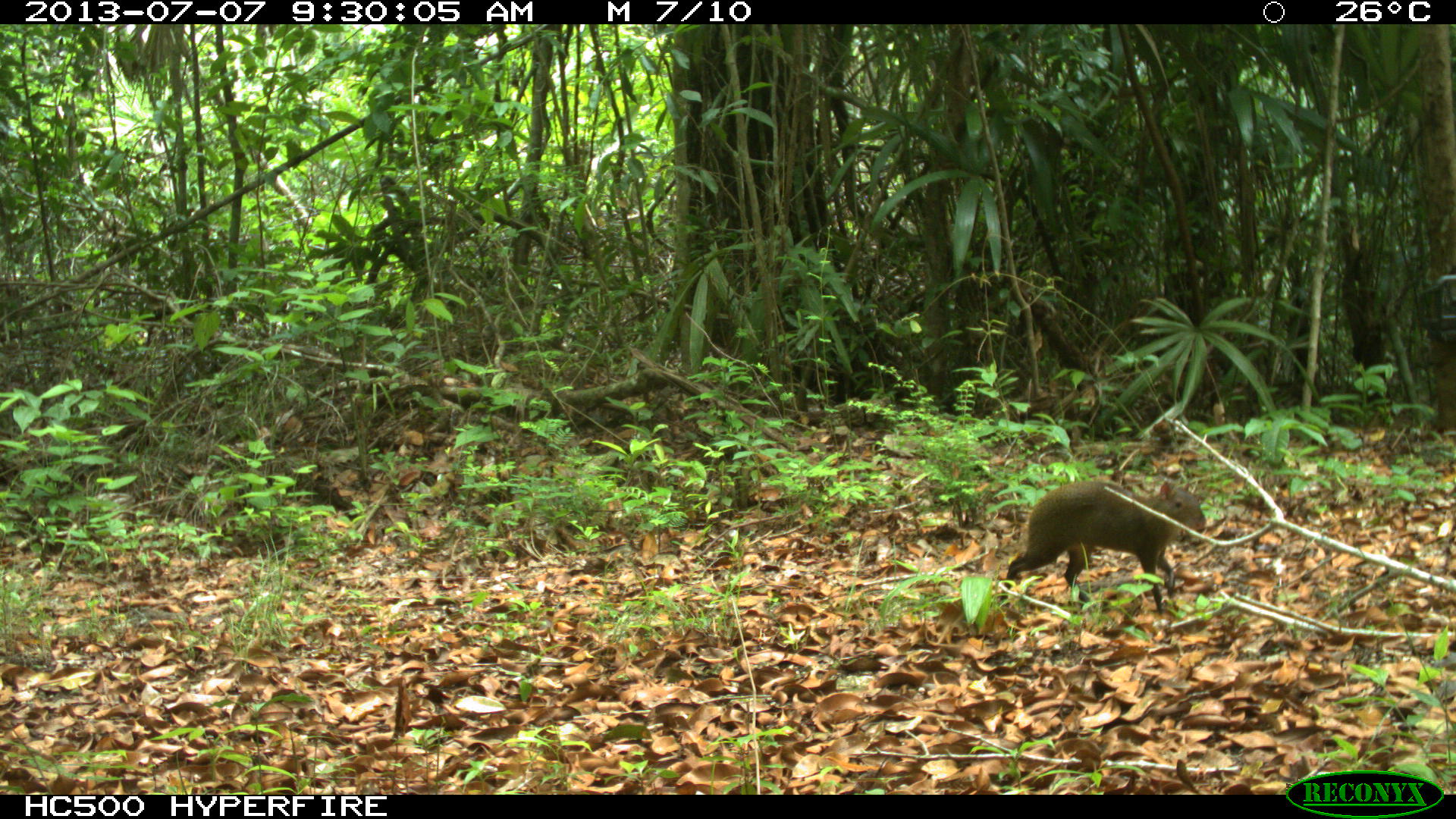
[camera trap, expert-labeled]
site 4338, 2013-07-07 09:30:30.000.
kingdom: Animalia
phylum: Chordata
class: Mammalia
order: Rodentia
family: Dasyproctidae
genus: Dasyprocta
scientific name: Dasyprocta punctata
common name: central american agouti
Dasyprocta punctata (central american agouti), count 1.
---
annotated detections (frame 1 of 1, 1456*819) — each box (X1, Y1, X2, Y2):
dasyprocta punctata: (1000, 477, 1207, 617)